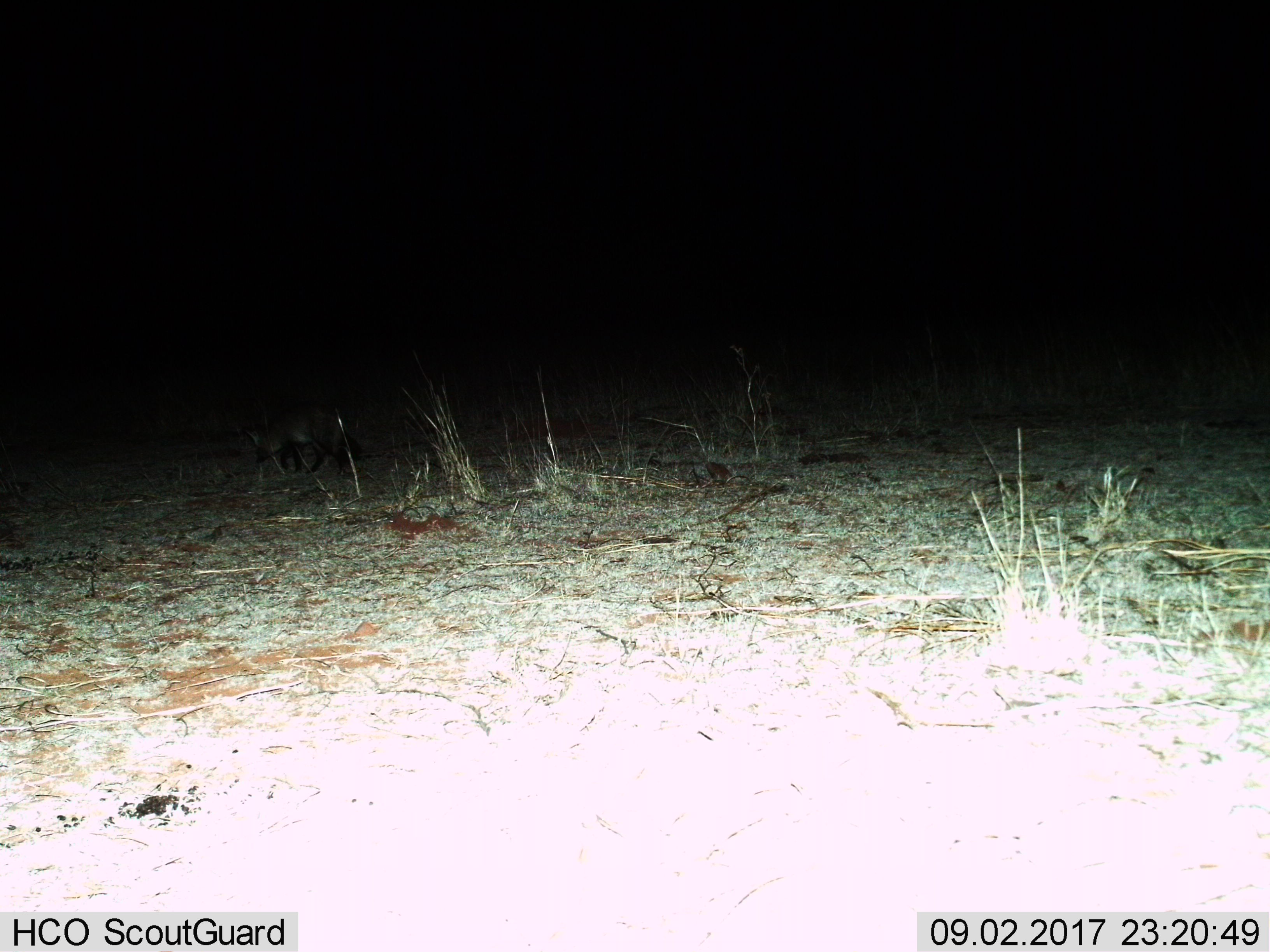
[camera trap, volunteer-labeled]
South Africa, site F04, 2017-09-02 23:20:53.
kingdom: Animalia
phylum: Chordata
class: Mammalia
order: Carnivora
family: Canidae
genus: Otocyon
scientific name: Otocyon megalotis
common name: bat-eared fox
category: foxbateared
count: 1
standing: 25%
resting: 0%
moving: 75%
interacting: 25%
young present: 0%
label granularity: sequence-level